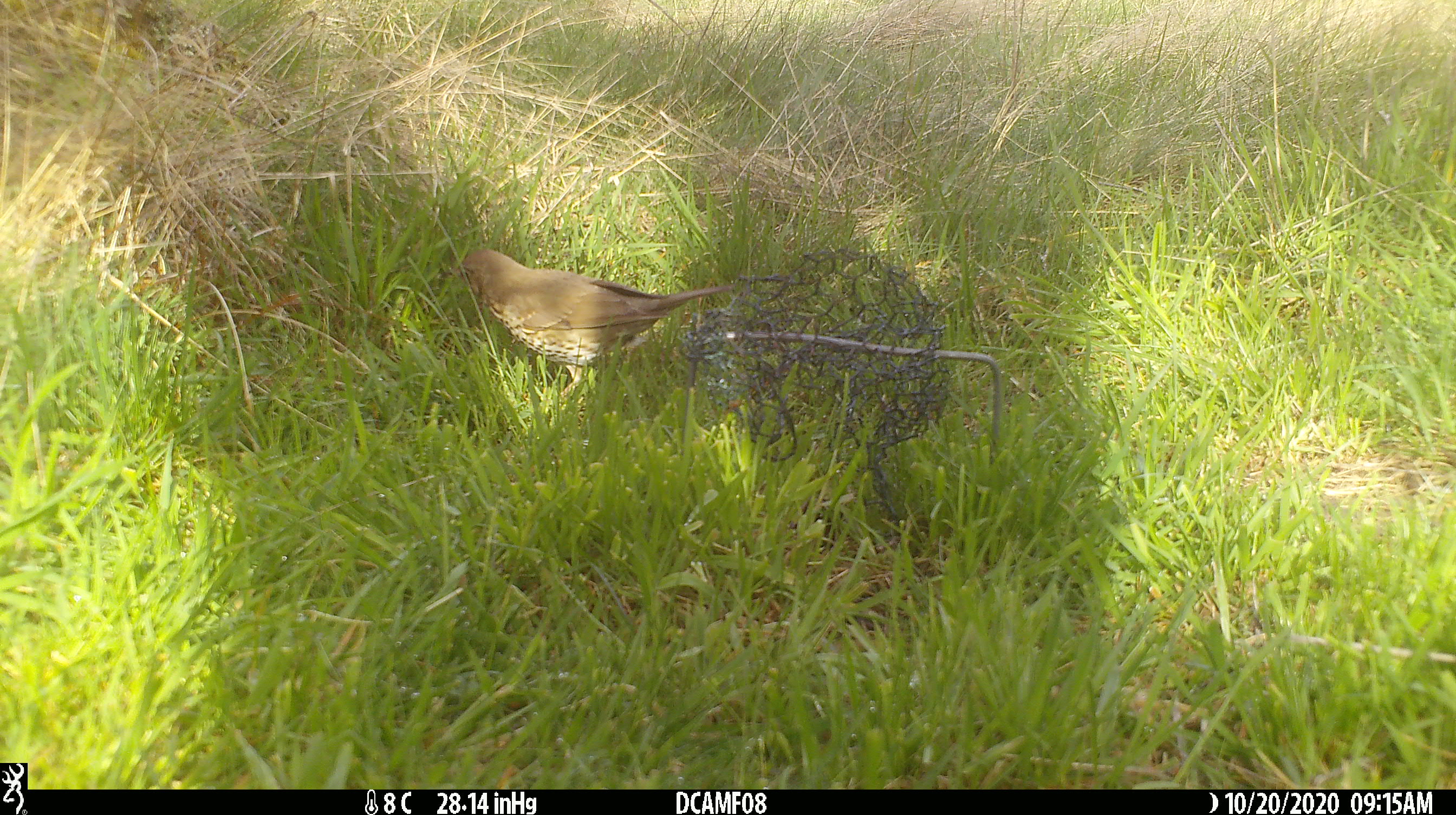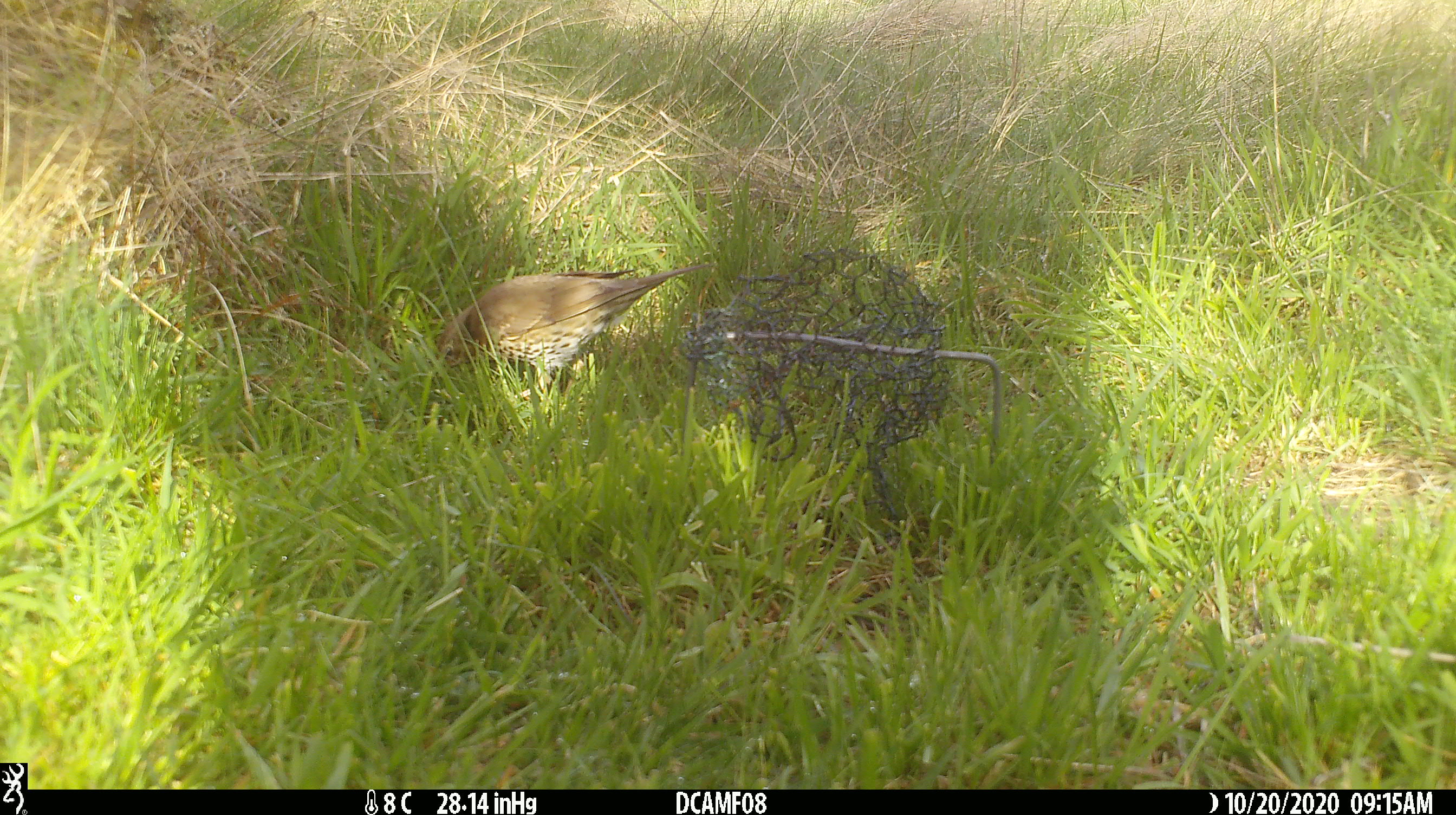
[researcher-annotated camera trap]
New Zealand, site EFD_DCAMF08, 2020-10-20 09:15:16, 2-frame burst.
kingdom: Animalia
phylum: Chordata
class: Aves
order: Passeriformes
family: Turdidae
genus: Turdus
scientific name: Turdus philomelos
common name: song thrush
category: thrush